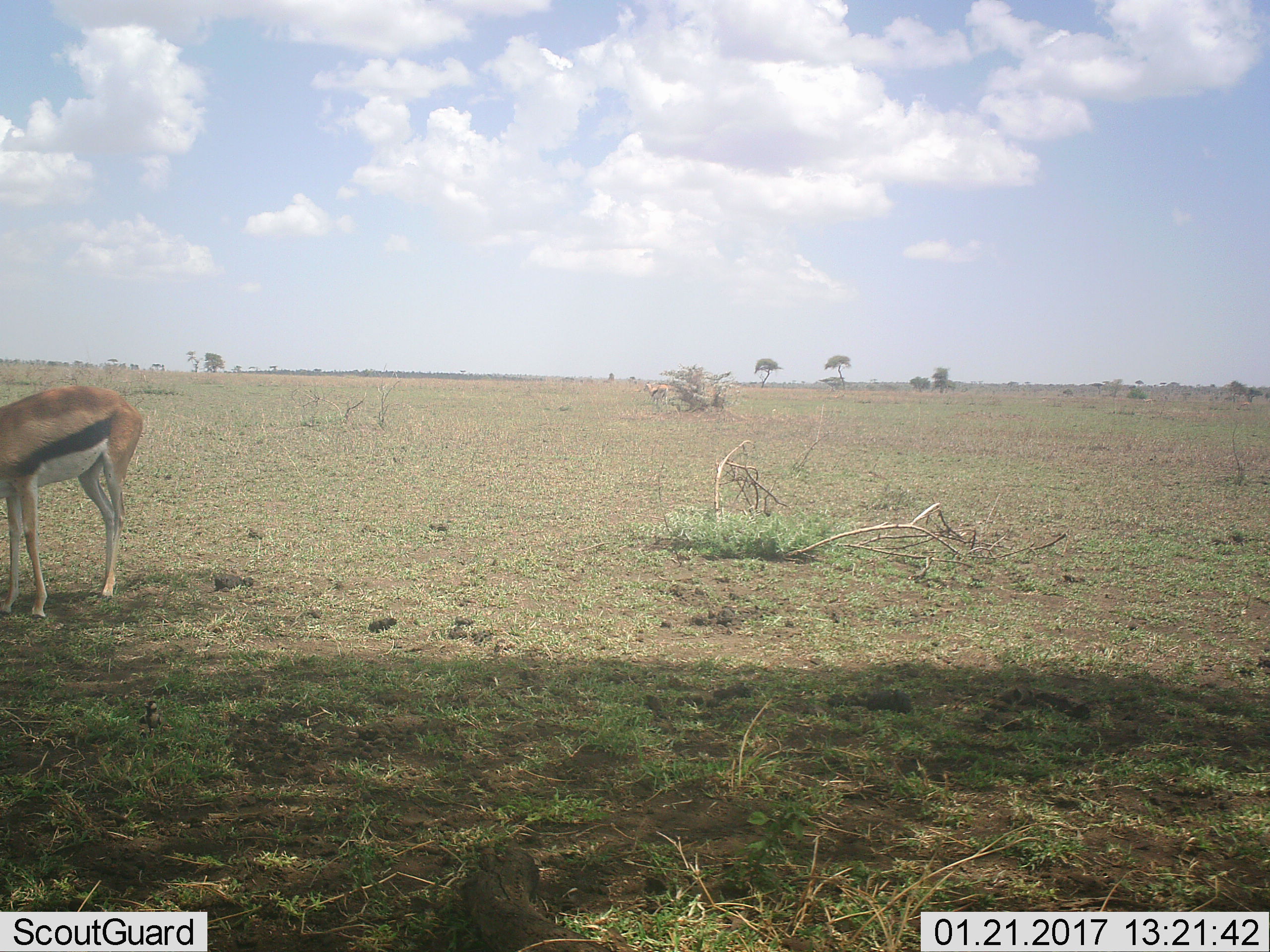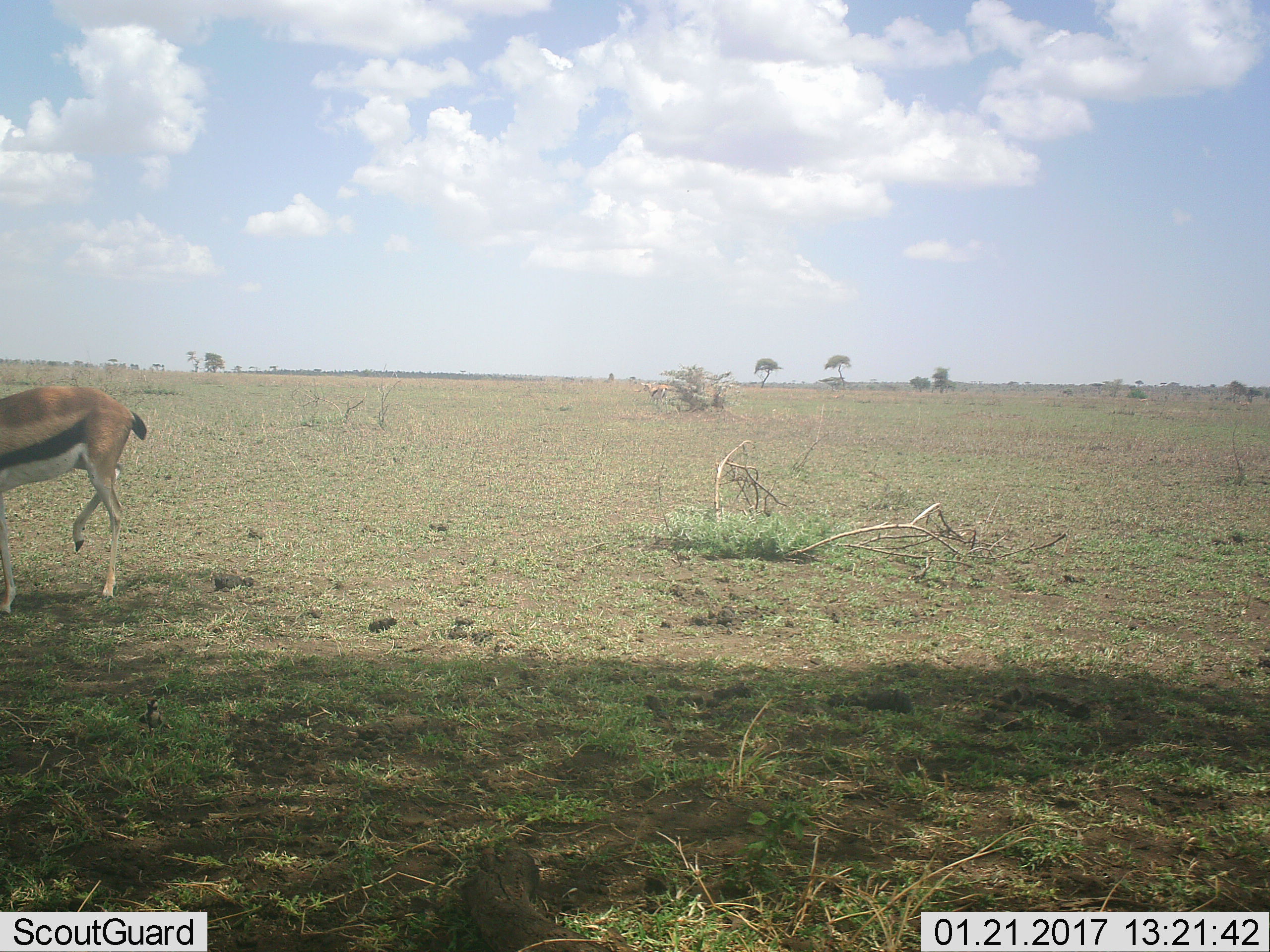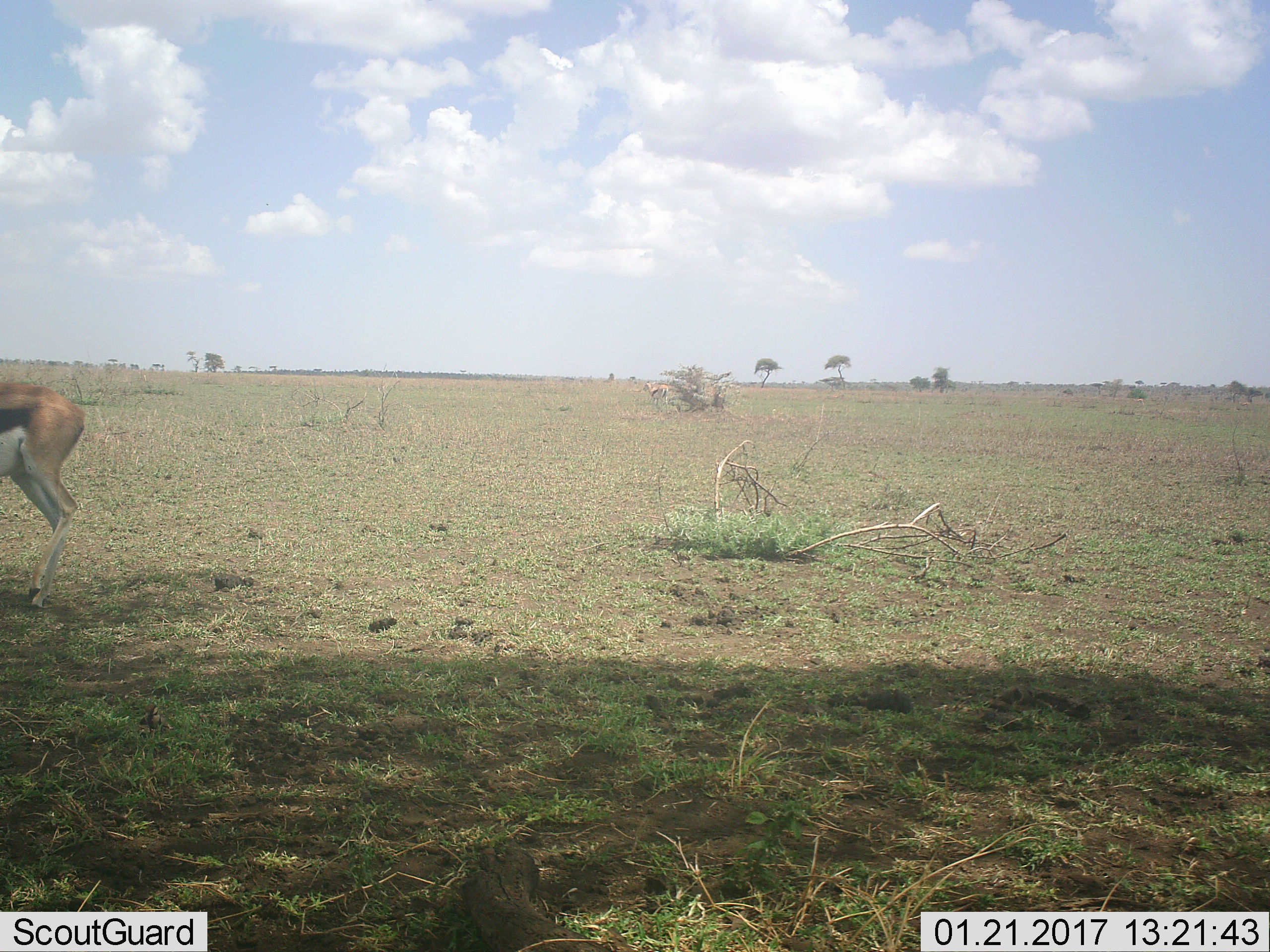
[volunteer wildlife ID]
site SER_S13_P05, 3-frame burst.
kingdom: Animalia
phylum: Chordata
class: Mammalia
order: Artiodactyla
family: Bovidae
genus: Eudorcas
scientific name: Eudorcas thomsonii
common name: thomson's gazelle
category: gazellethomsons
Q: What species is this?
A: Gazellethomsons (thomson's gazelle) (Eudorcas thomsonii).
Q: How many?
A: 1.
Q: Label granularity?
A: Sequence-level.